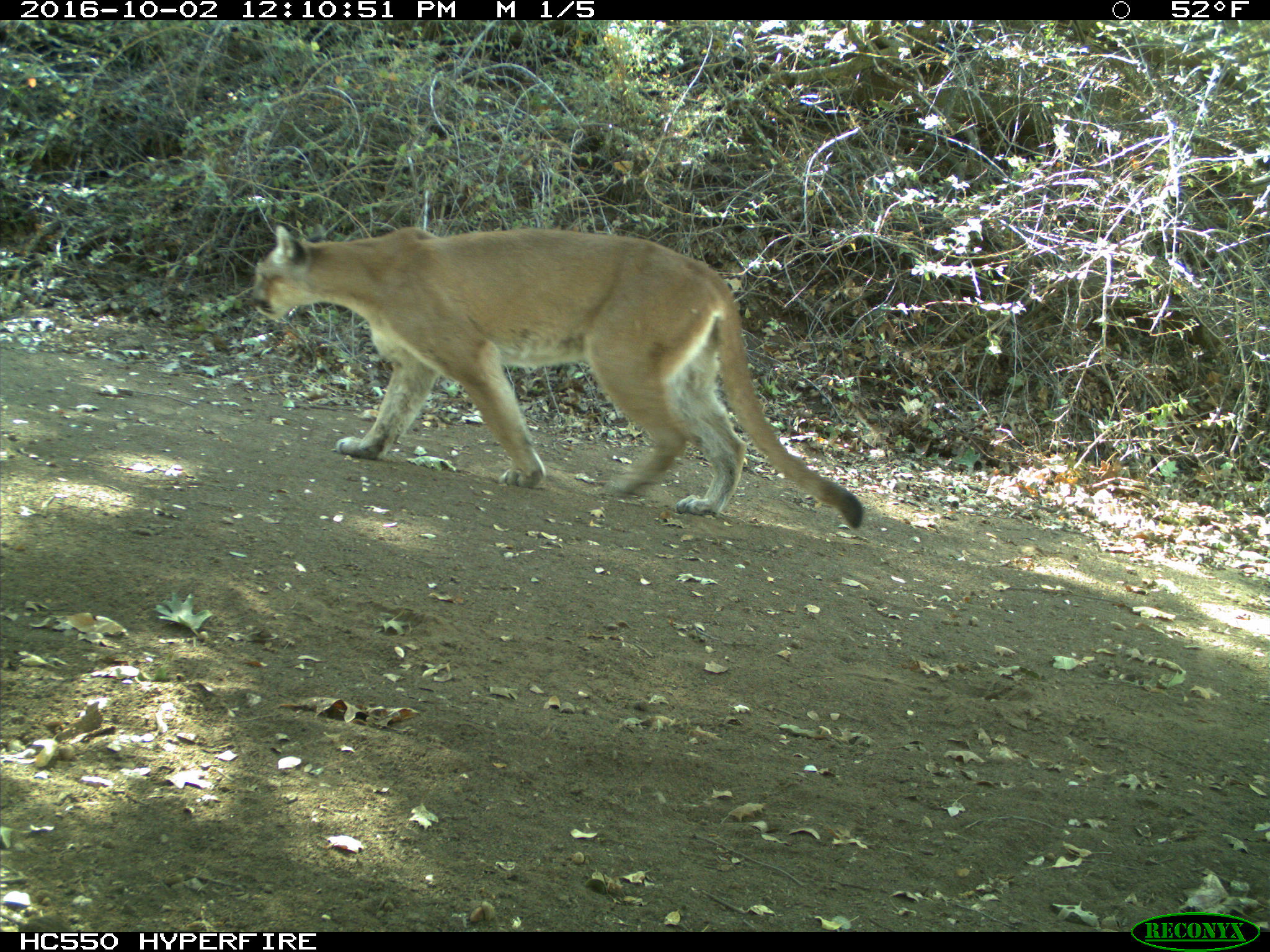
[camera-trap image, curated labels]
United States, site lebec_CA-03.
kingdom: Animalia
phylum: Chordata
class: Mammalia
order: Carnivora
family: Felidae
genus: Puma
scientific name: Puma concolor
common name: mountain lion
Puma concolor (mountain lion).